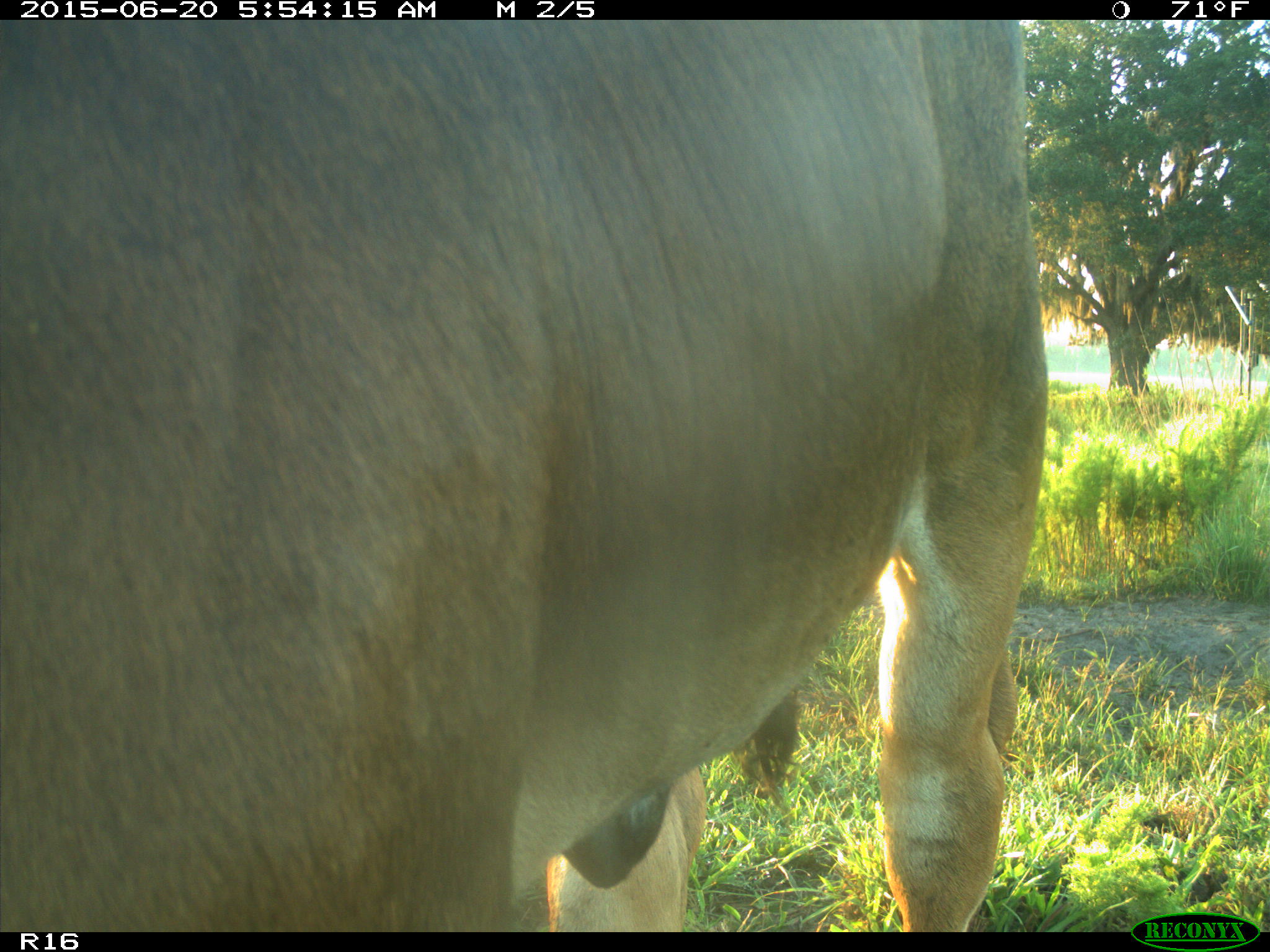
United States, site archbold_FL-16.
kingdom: Animalia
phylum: Chordata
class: Mammalia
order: Artiodactyla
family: Bovidae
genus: Bos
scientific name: Bos taurus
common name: domestic cow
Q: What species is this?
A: Bos taurus (domestic cow).